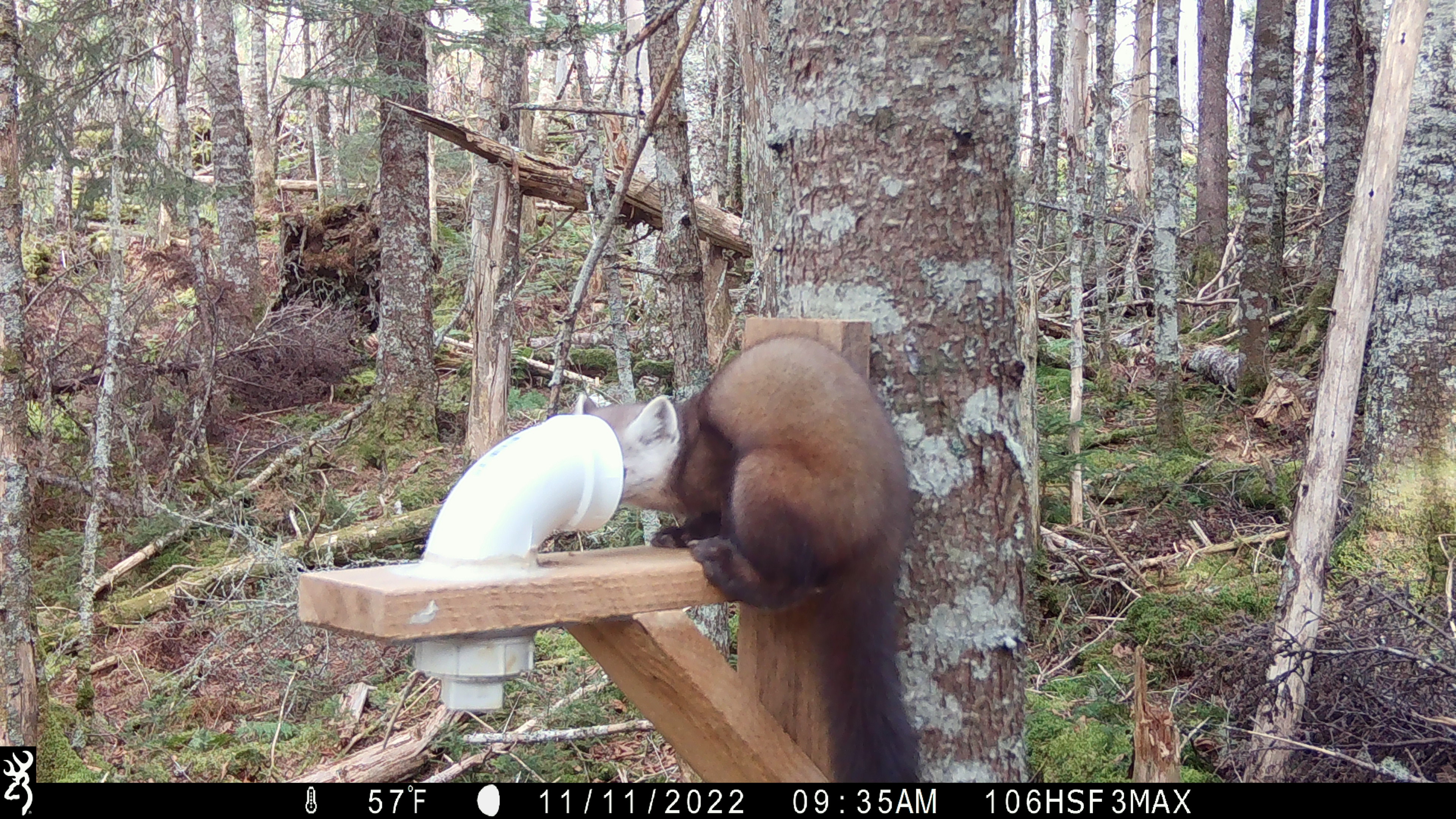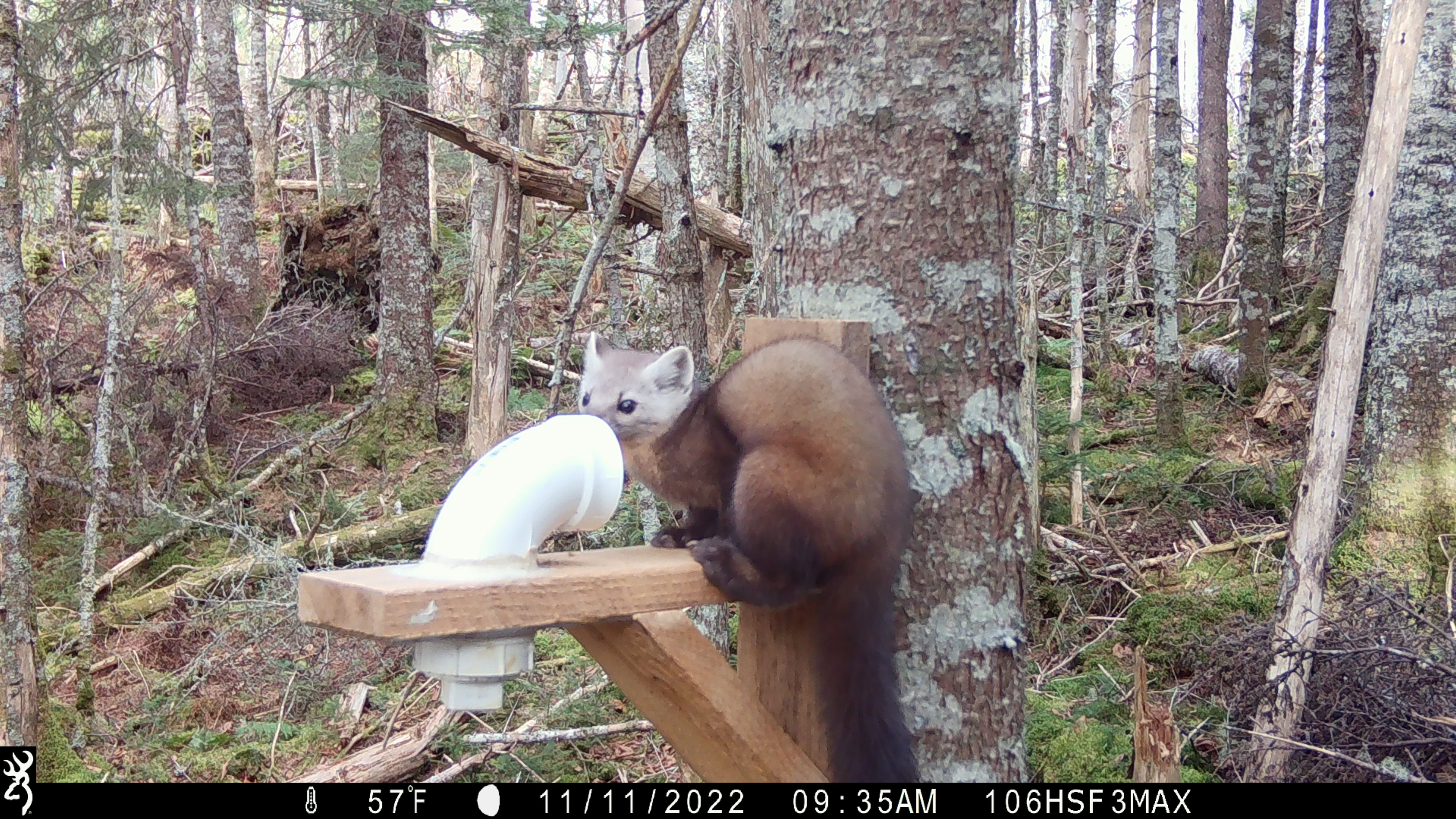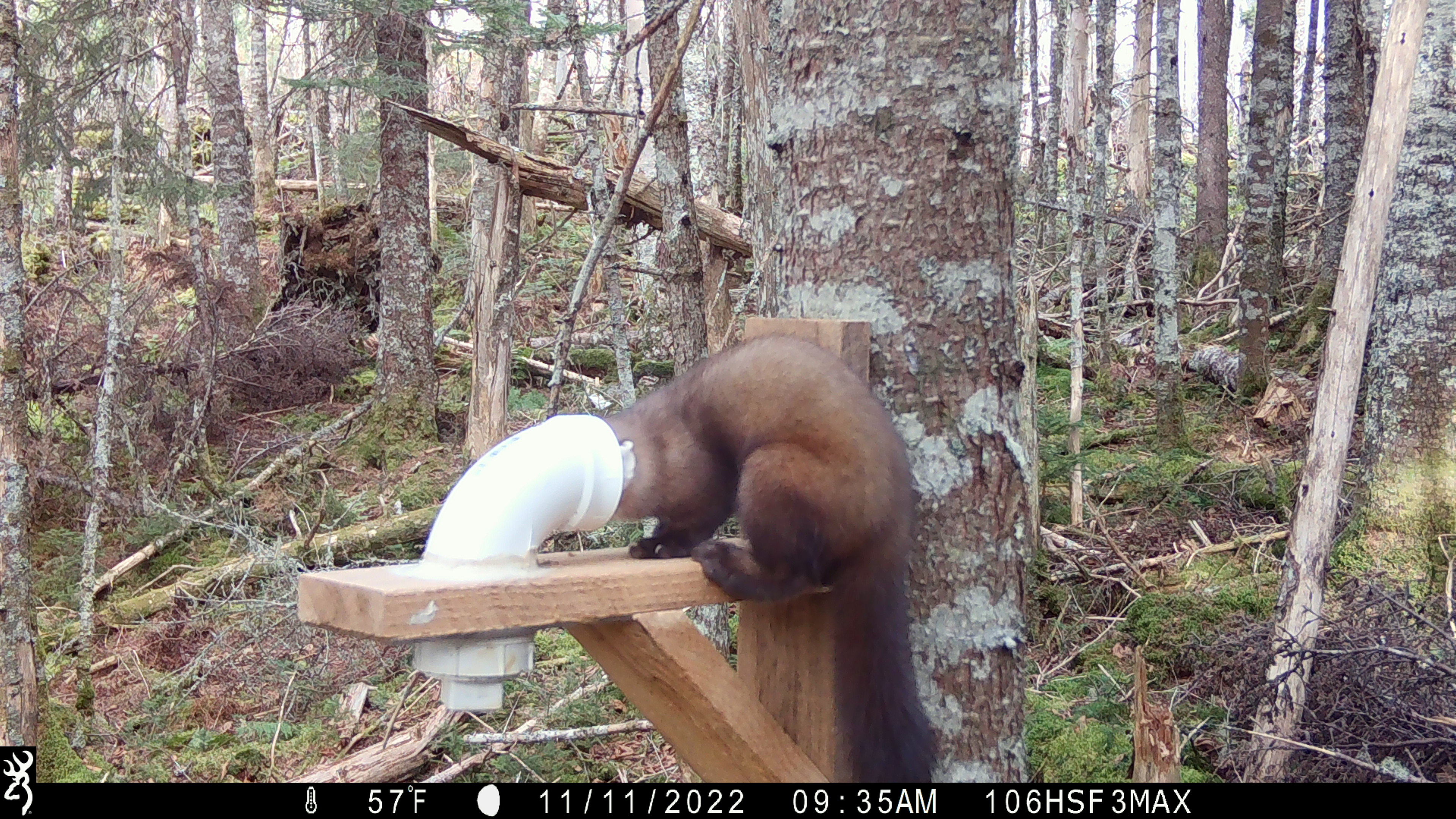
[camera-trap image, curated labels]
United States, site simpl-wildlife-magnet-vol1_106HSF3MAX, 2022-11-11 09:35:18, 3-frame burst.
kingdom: Animalia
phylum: Chordata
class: Mammalia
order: Carnivora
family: Mustelidae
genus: Martes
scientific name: Martes americana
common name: american marten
American marten (Martes americana).